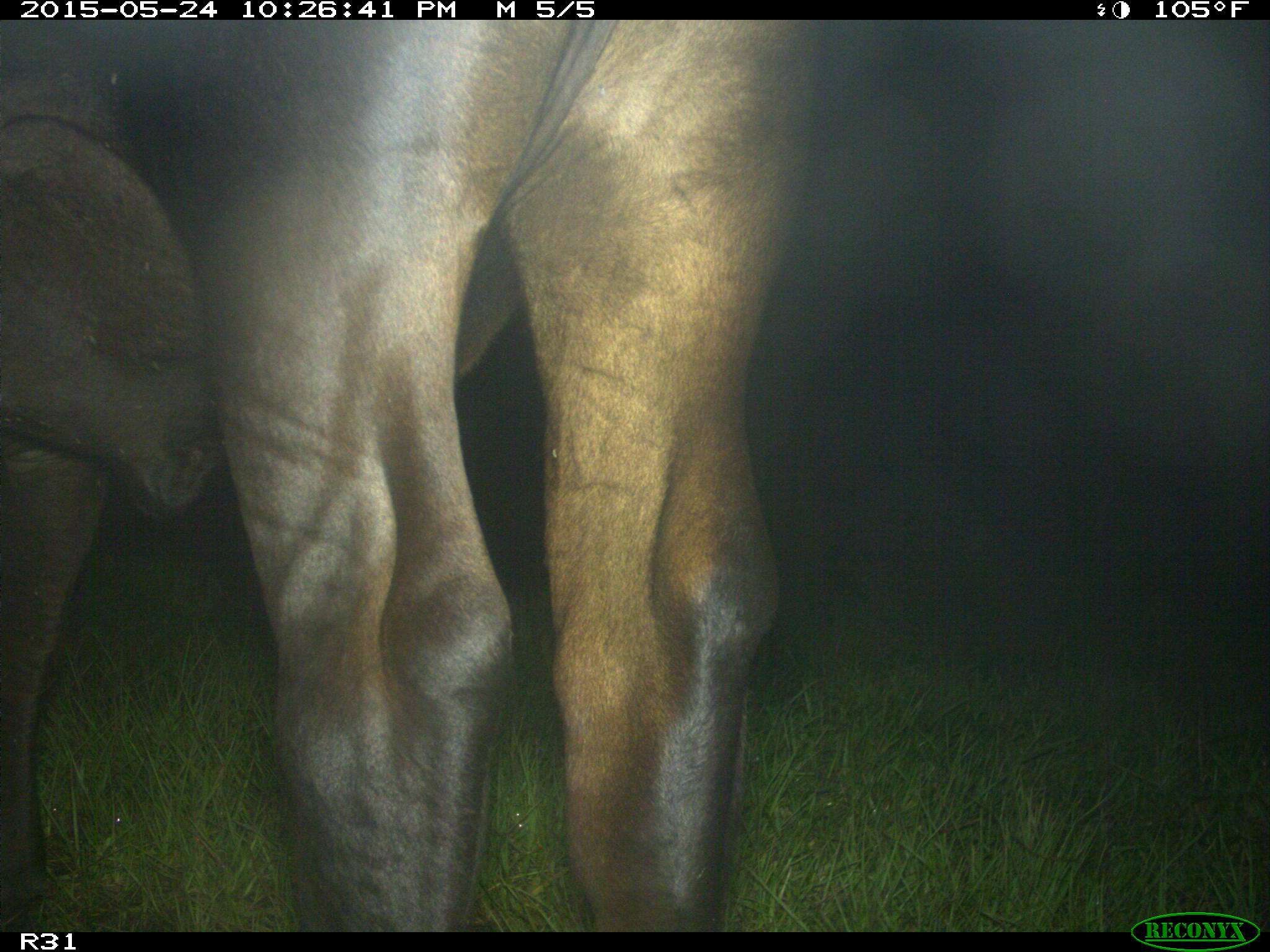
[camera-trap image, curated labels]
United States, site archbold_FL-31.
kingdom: Animalia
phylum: Chordata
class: Mammalia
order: Artiodactyla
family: Bovidae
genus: Bos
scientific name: Bos taurus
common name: domestic cow